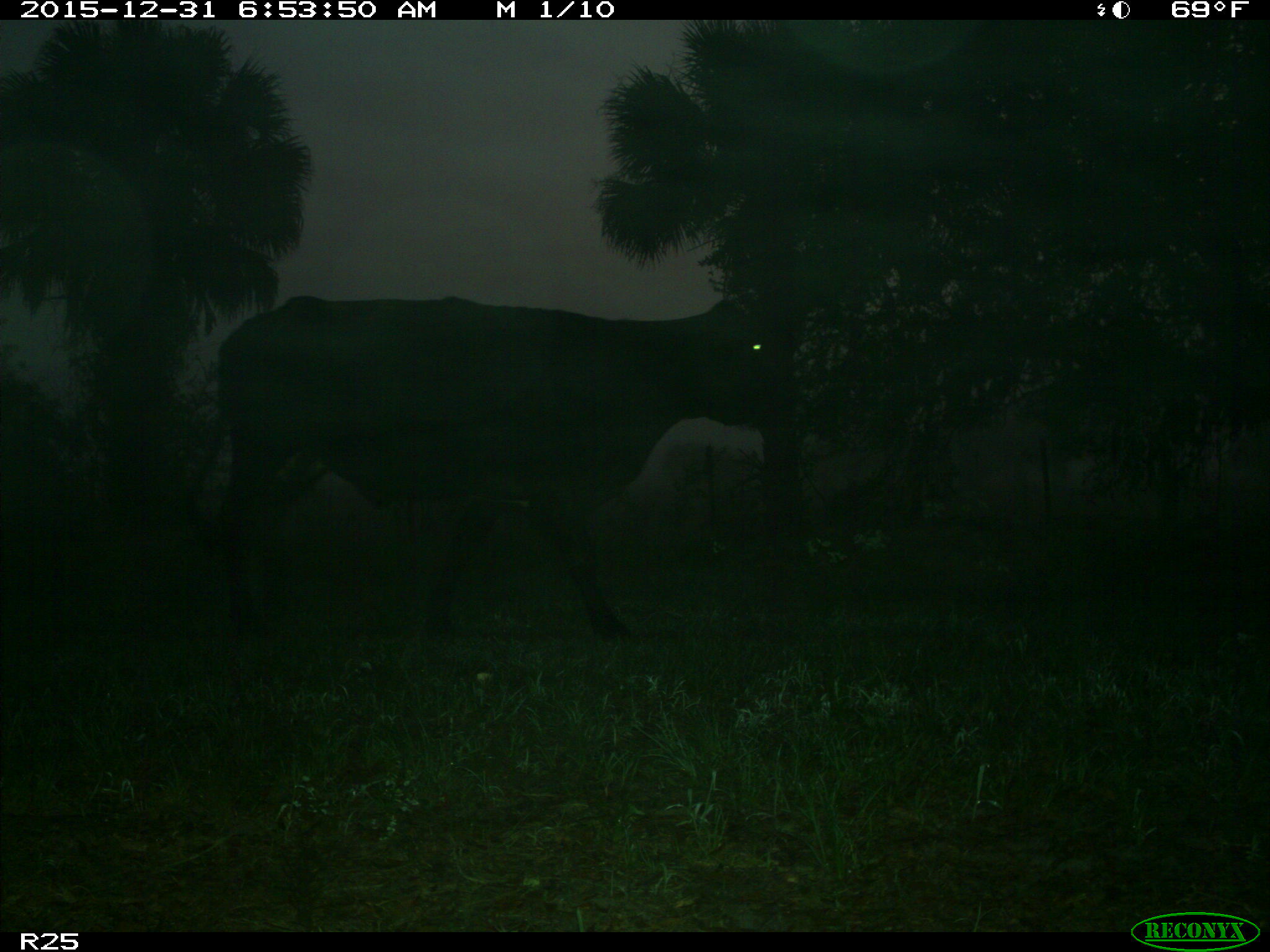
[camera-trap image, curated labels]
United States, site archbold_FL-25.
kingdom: Animalia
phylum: Chordata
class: Mammalia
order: Artiodactyla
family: Bovidae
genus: Bos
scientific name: Bos taurus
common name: domestic cow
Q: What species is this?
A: Bos taurus (domestic cow).